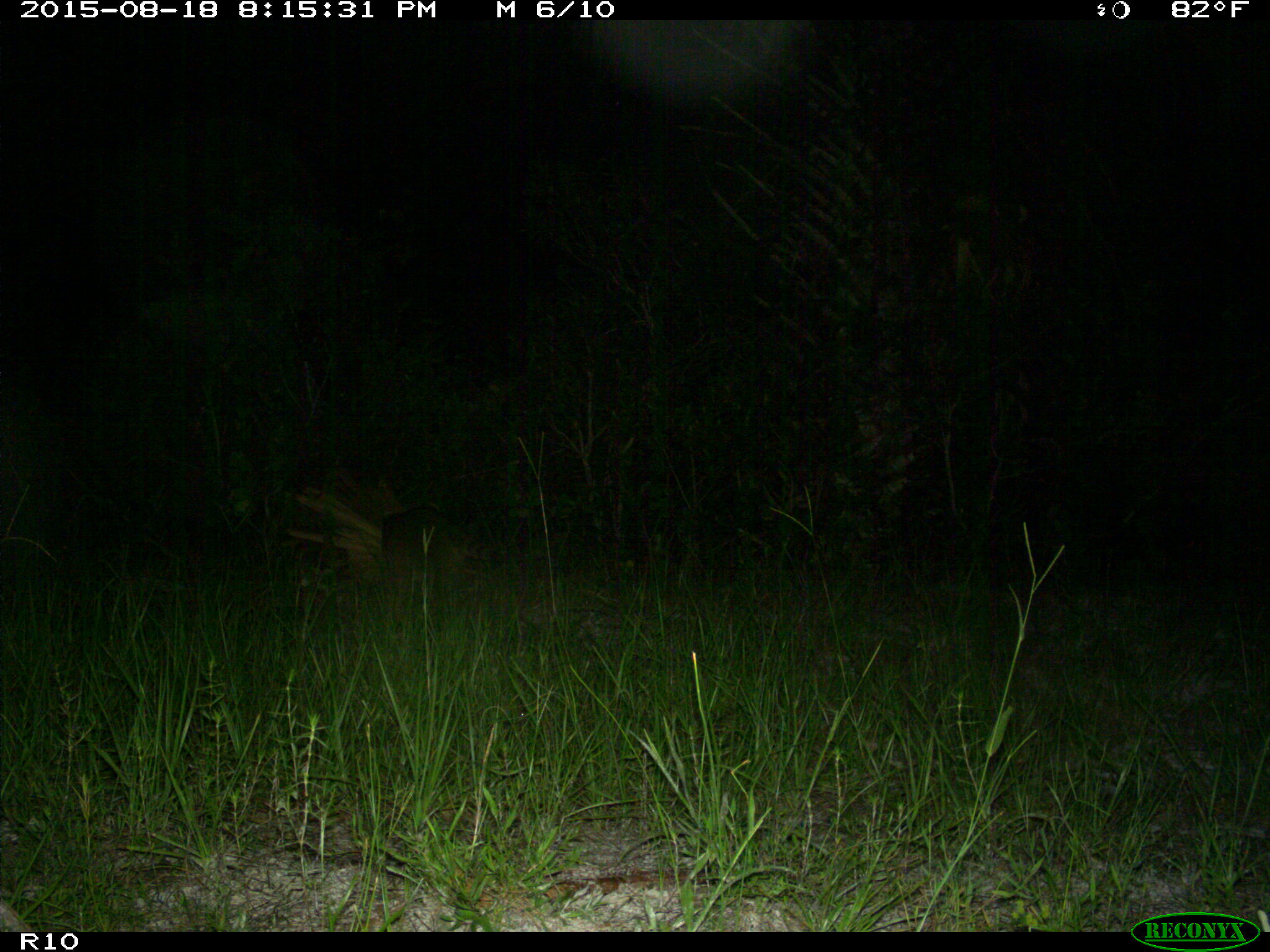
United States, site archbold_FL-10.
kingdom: Animalia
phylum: Chordata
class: Mammalia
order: Carnivora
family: Procyonidae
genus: Procyon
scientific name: Procyon lotor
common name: common raccoon